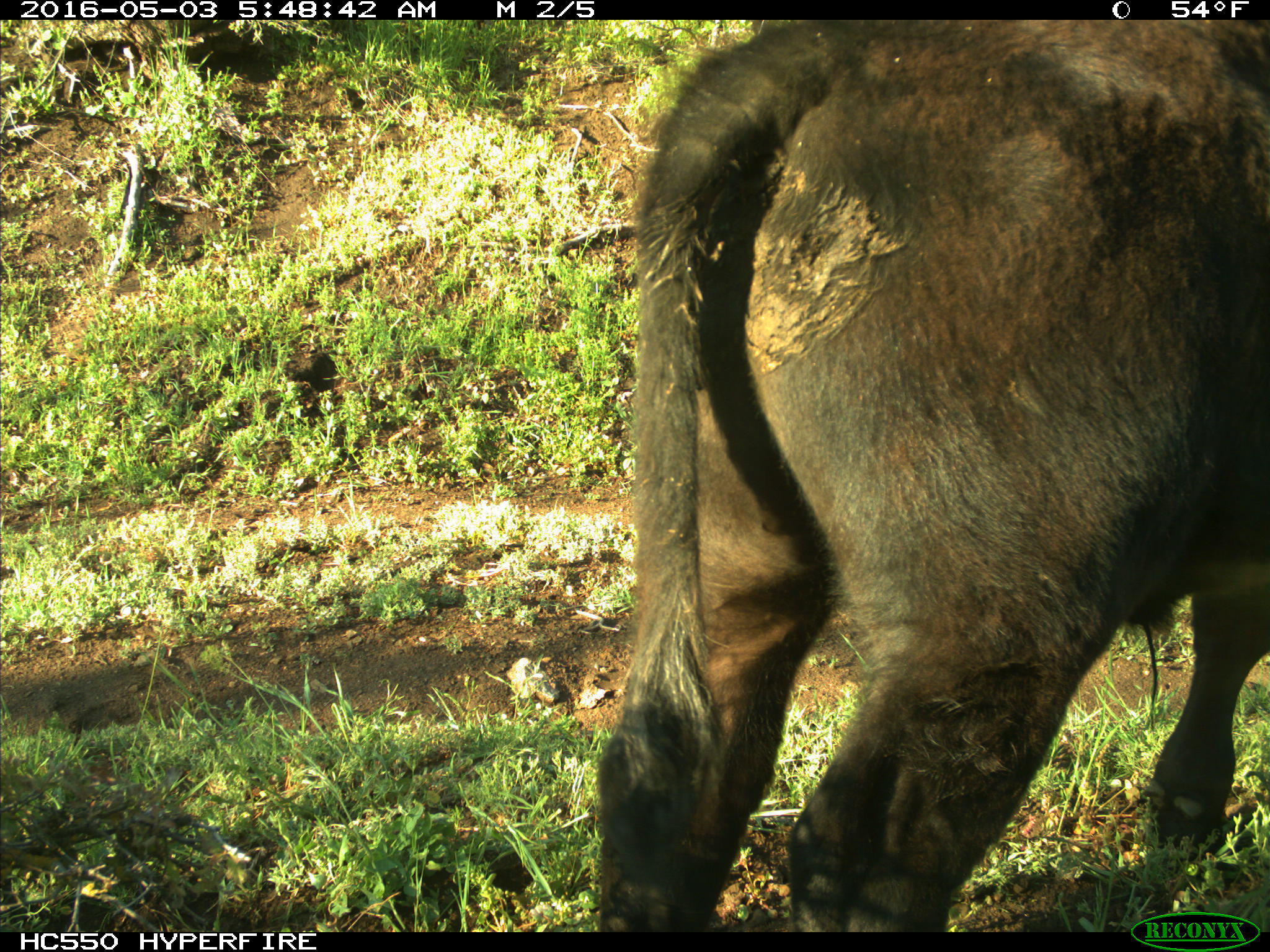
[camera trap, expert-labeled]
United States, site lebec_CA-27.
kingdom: Animalia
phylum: Chordata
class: Mammalia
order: Artiodactyla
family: Bovidae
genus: Bos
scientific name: Bos taurus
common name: domestic cow